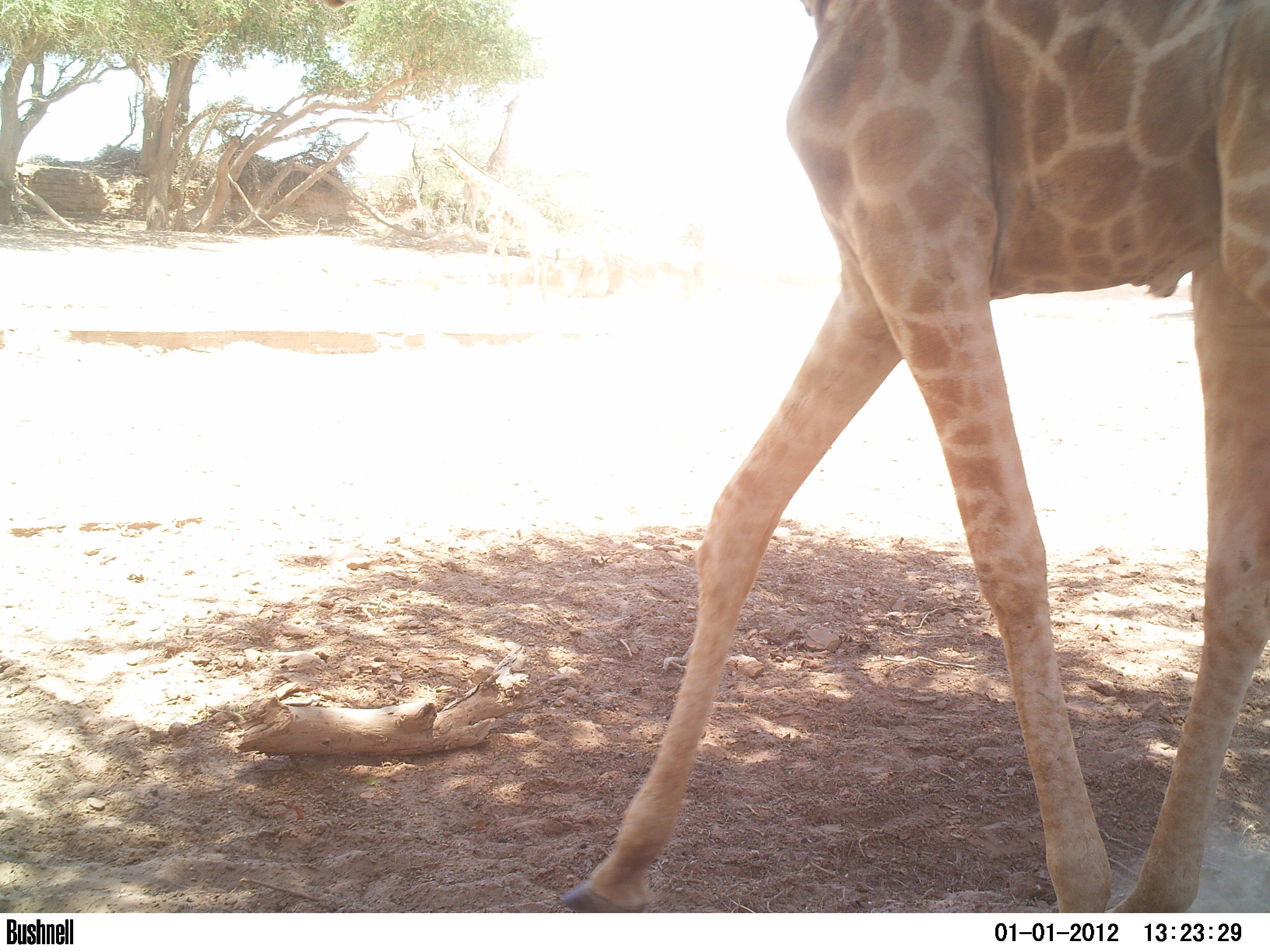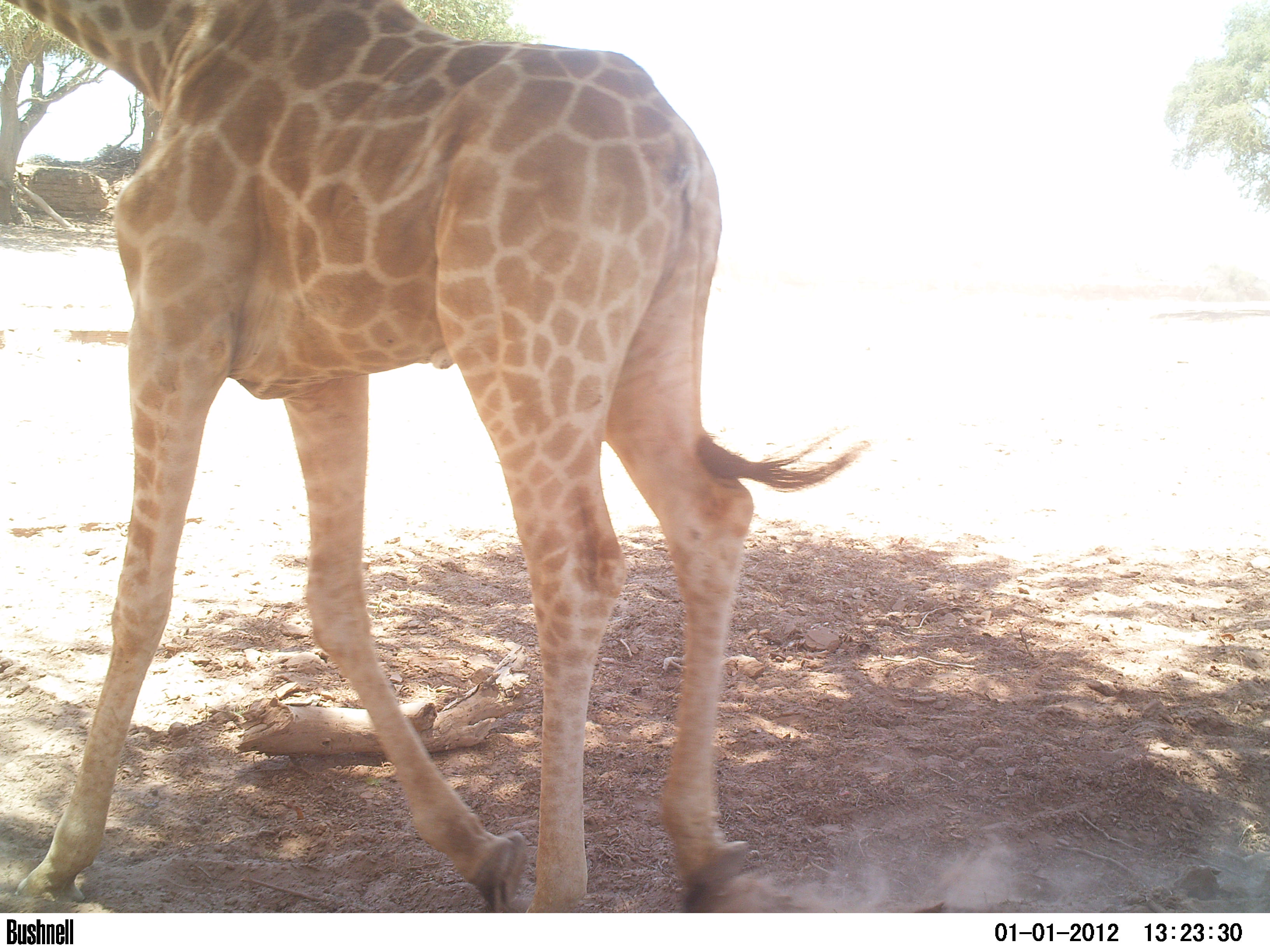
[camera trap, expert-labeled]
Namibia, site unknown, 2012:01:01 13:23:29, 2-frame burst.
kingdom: Animalia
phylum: Chordata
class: Mammalia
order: Artiodactyla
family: Giraffidae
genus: Giraffa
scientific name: Giraffa camelopardalis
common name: giraffe